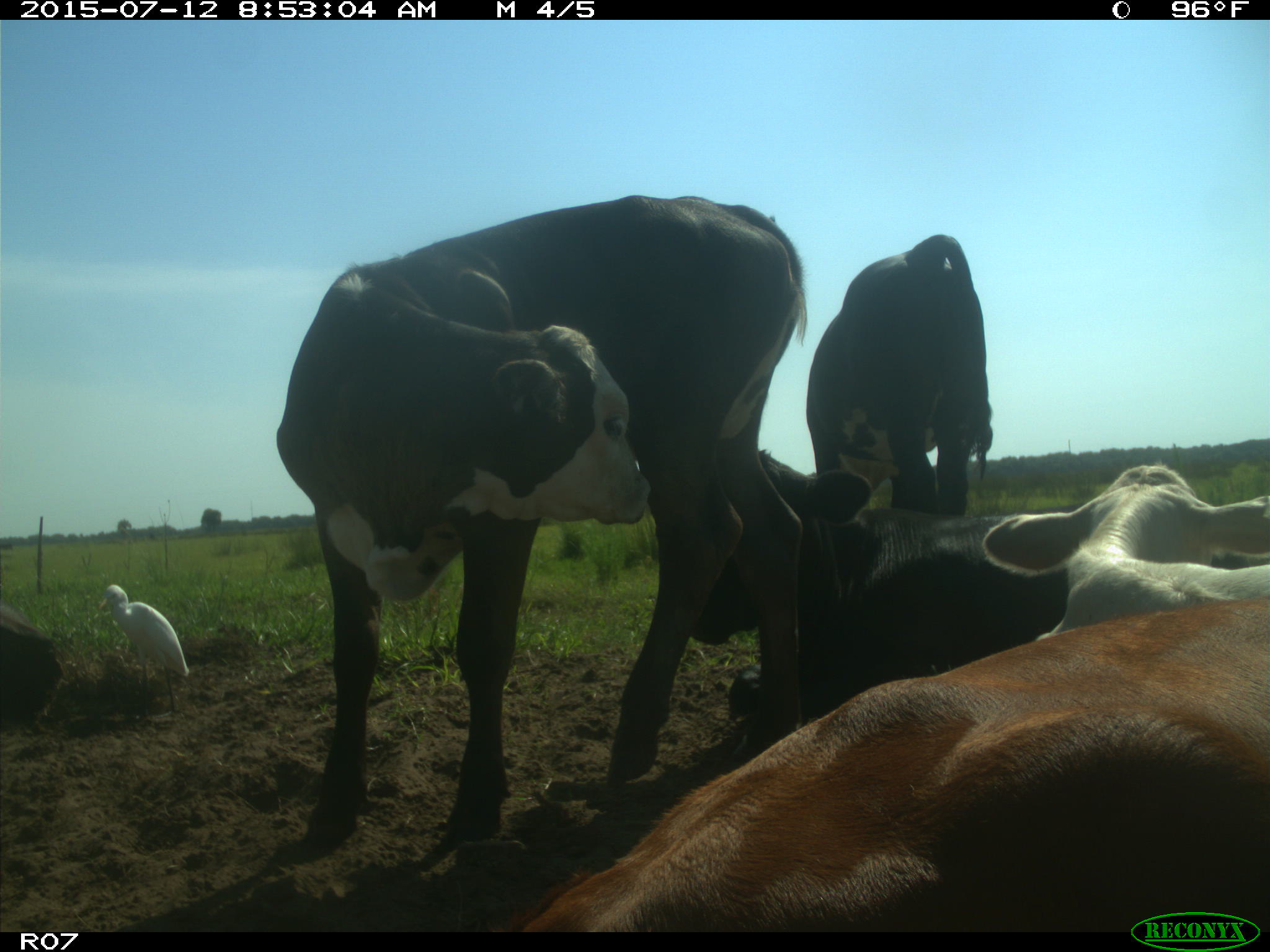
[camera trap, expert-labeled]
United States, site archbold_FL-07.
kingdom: Animalia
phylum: Chordata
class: Mammalia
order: Artiodactyla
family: Bovidae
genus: Bos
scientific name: Bos taurus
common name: domestic cow